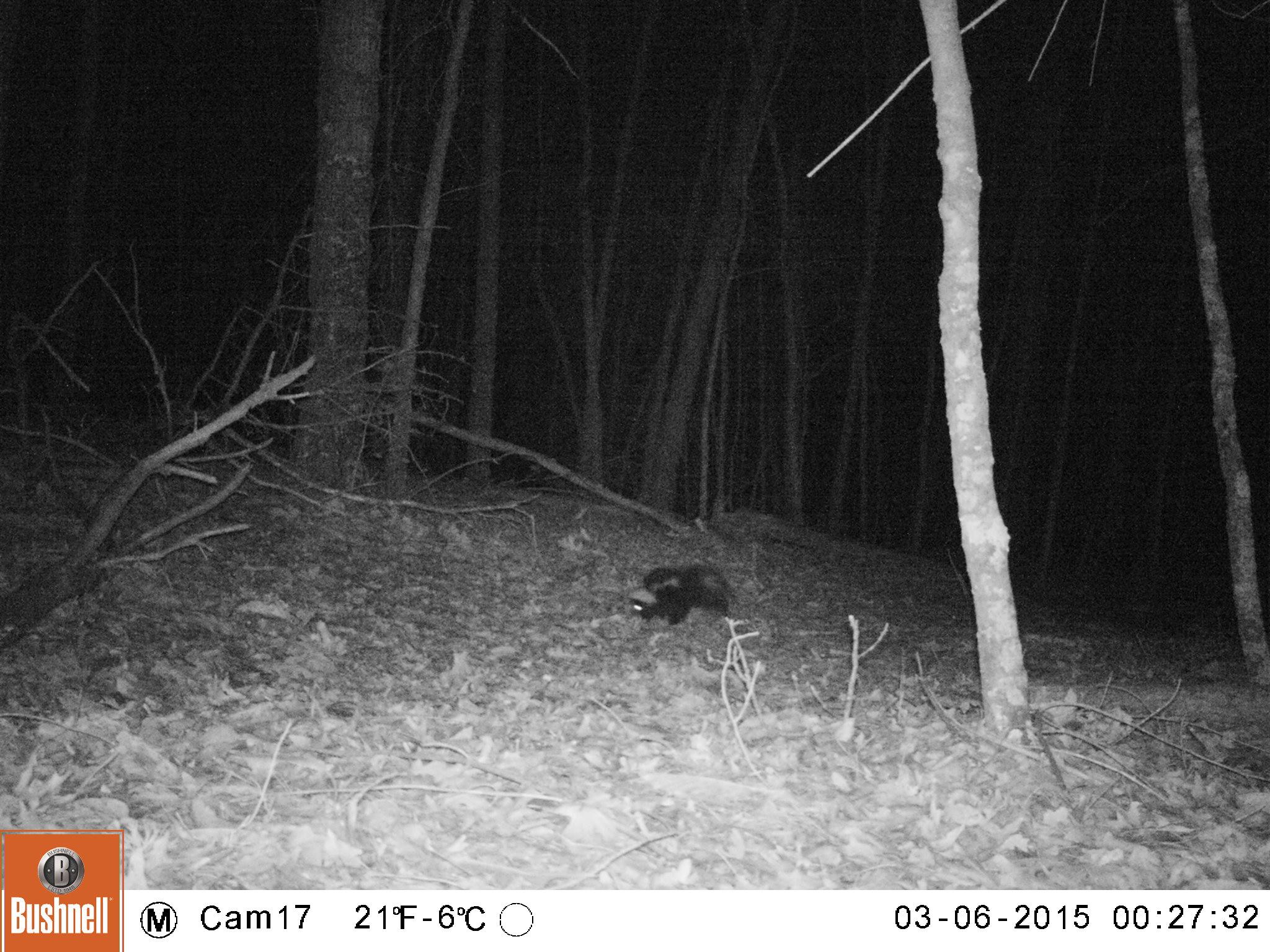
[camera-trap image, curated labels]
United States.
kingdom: Animalia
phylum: Chordata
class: Mammalia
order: Carnivora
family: Mephitidae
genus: Mephitis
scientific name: Mephitis mephitis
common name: striped skunk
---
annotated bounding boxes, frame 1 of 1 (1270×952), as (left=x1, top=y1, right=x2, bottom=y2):
Striped Skunk: (left=631, top=556, right=736, bottom=638)